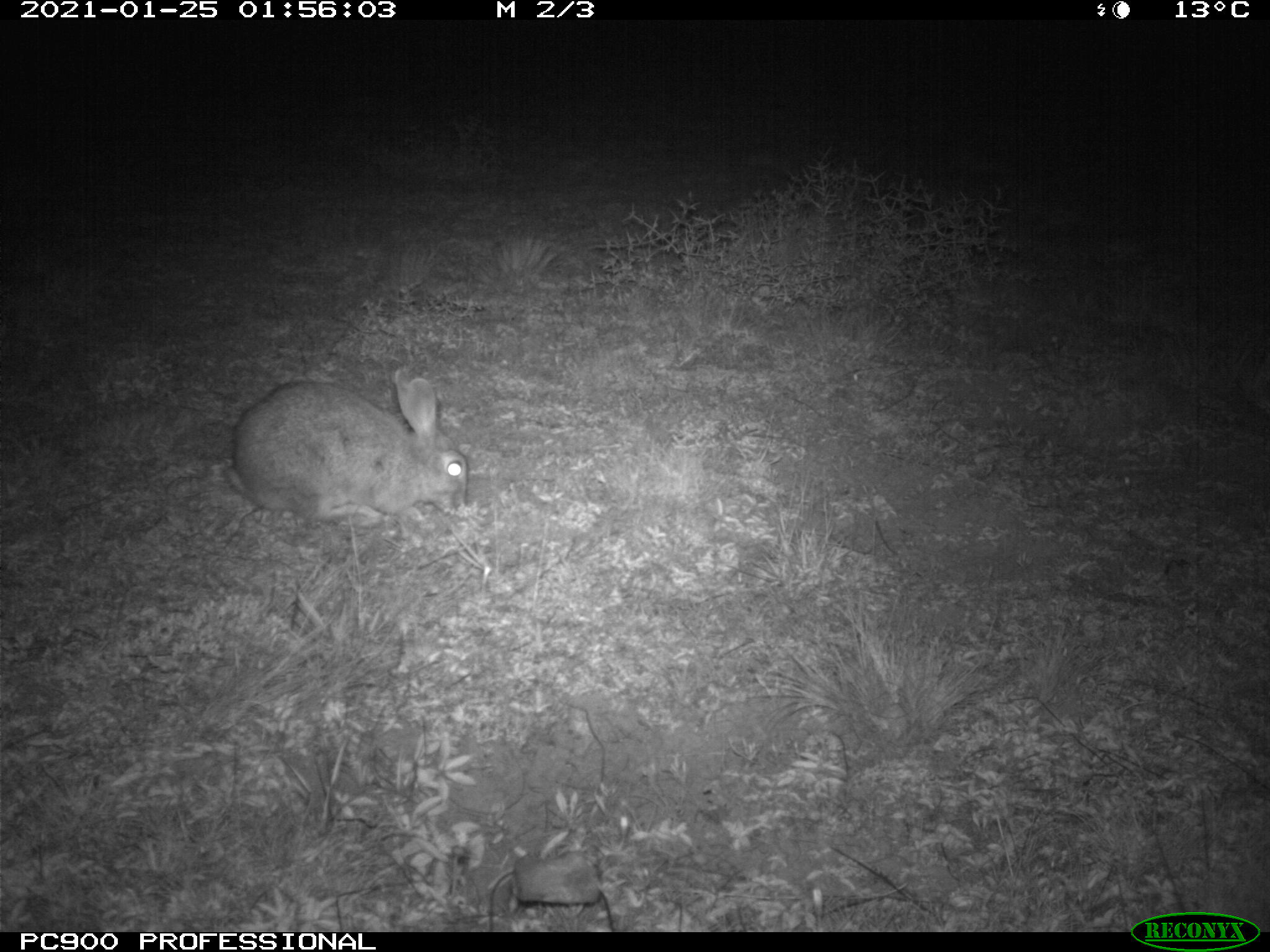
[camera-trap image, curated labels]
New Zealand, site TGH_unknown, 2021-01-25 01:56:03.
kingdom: Animalia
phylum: Chordata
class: Mammalia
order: Lagomorpha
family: Leporidae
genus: Oryctolagus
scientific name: Oryctolagus cuniculus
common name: european rabbit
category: rabbit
Rabbit (european rabbit) (Oryctolagus cuniculus).